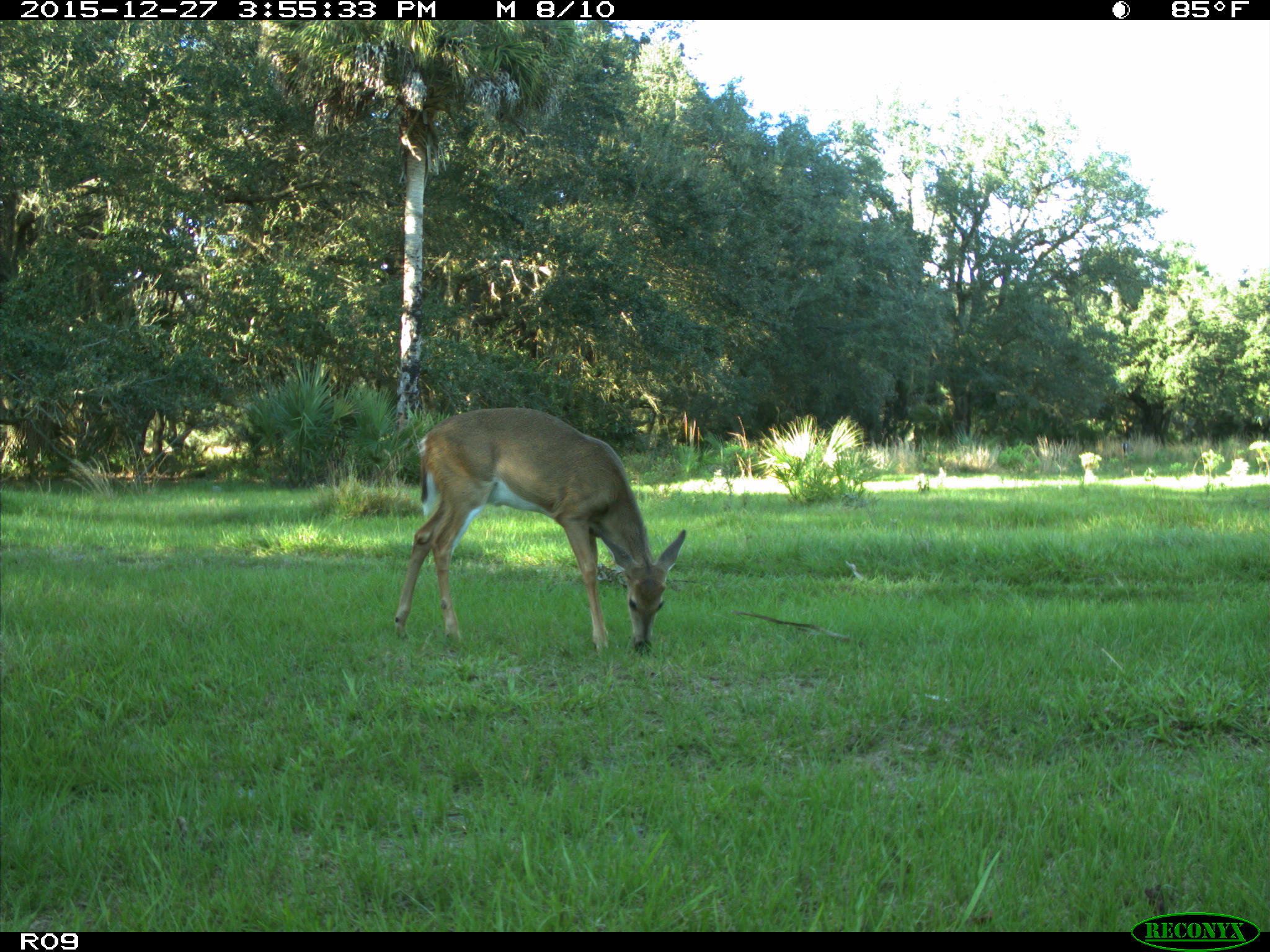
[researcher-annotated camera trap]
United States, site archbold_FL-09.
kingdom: Animalia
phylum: Chordata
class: Mammalia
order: Artiodactyla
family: Cervidae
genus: Odocoileus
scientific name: Odocoileus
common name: deer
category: unidentified deer